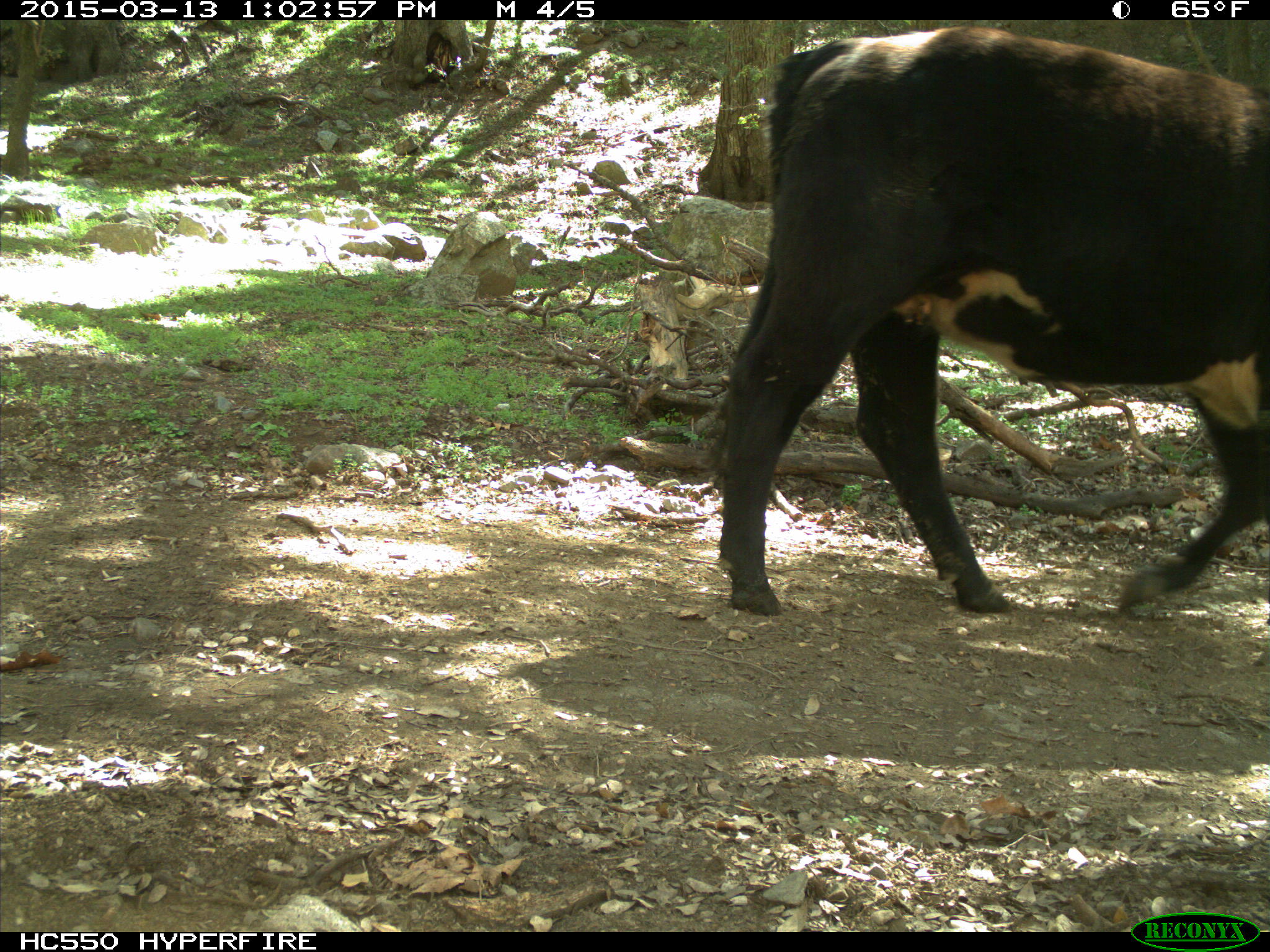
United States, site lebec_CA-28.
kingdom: Animalia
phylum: Chordata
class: Mammalia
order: Artiodactyla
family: Bovidae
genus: Bos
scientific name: Bos taurus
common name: domestic cow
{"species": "Bos taurus (domestic cow)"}